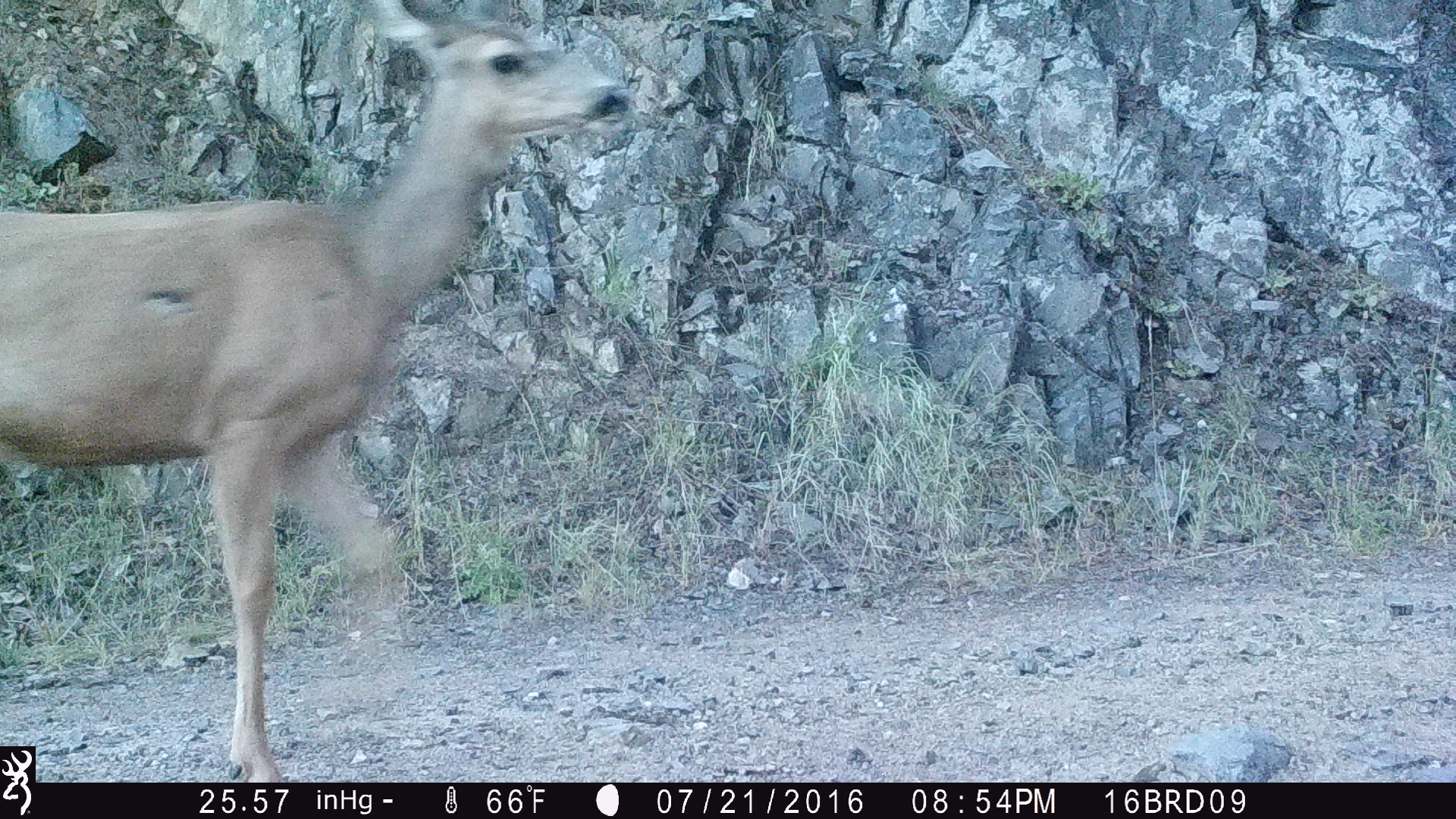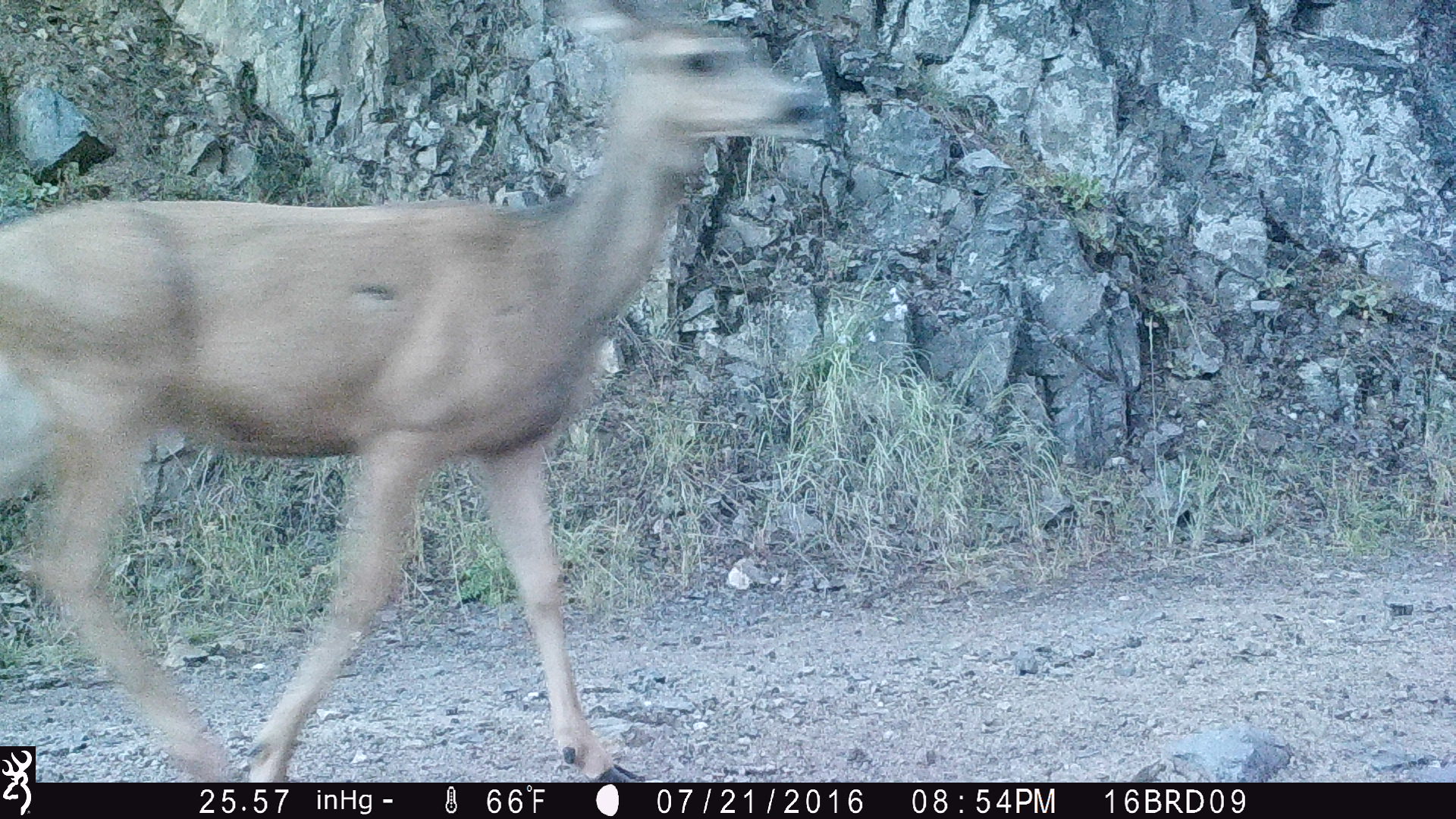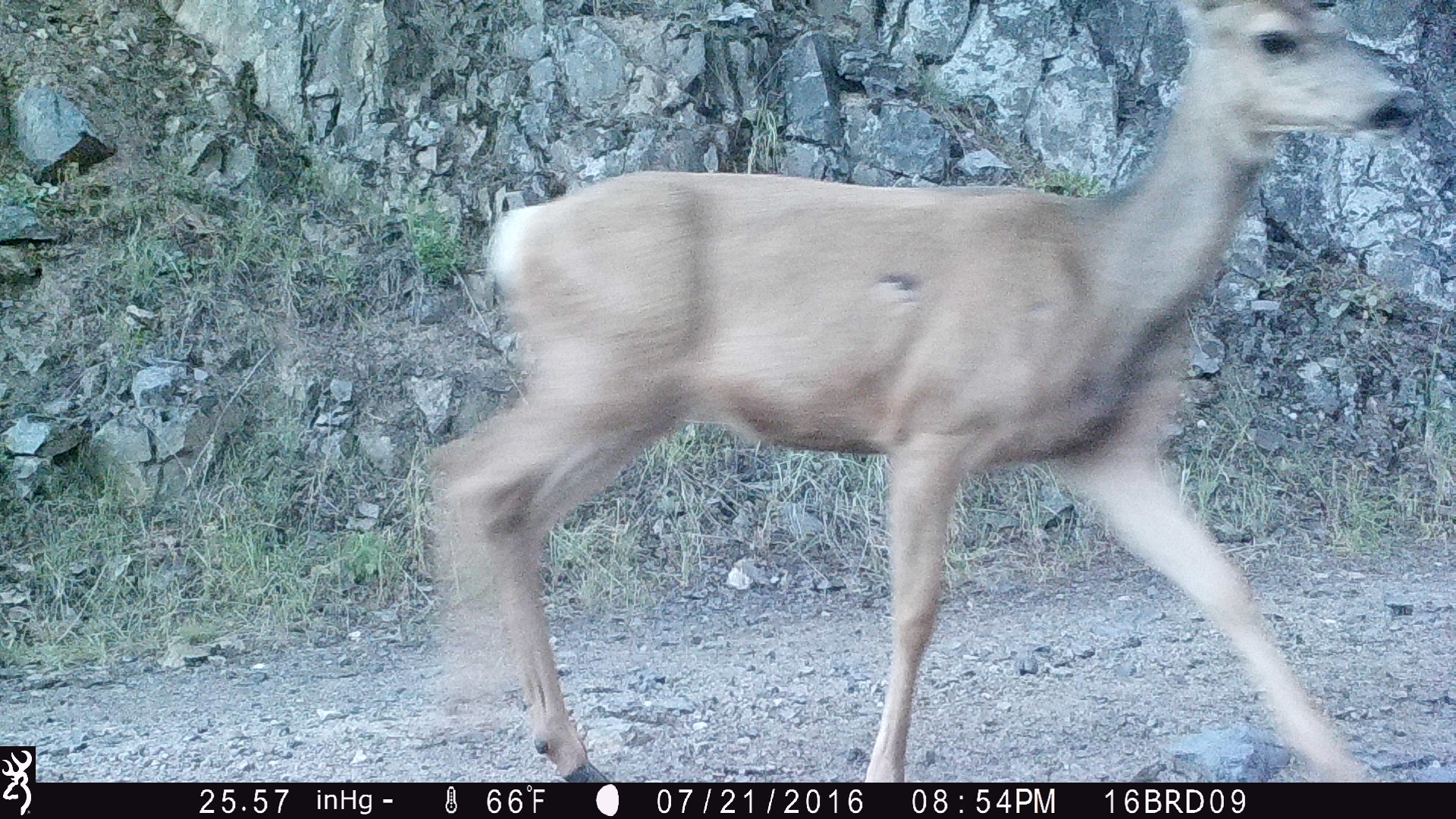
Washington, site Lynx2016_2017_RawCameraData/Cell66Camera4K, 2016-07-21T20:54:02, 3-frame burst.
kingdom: Animalia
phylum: Chordata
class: Mammalia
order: Artiodactyla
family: Cervidae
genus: Odocoileus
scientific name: Odocoileus hemionus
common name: mule deer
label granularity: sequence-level